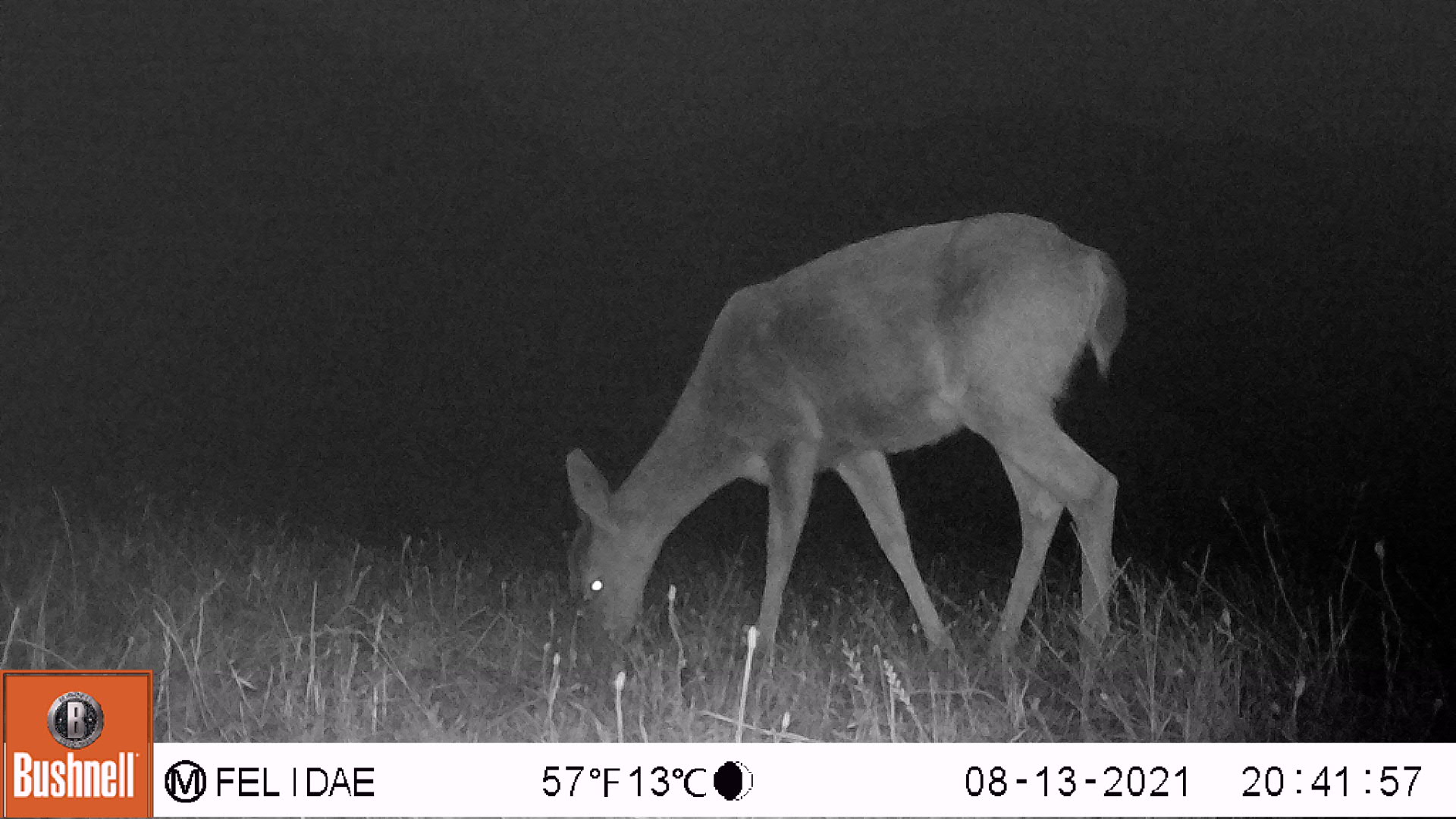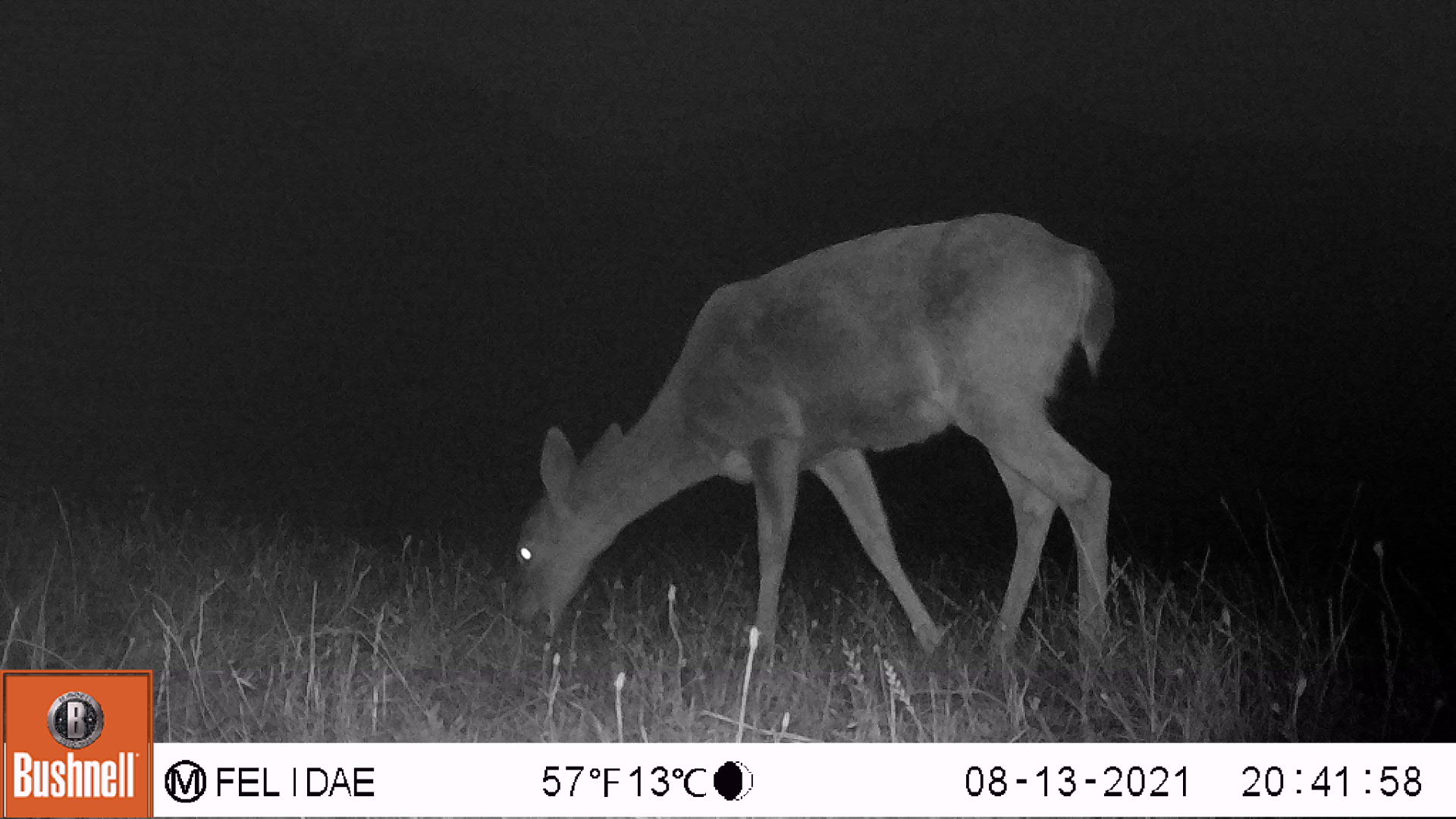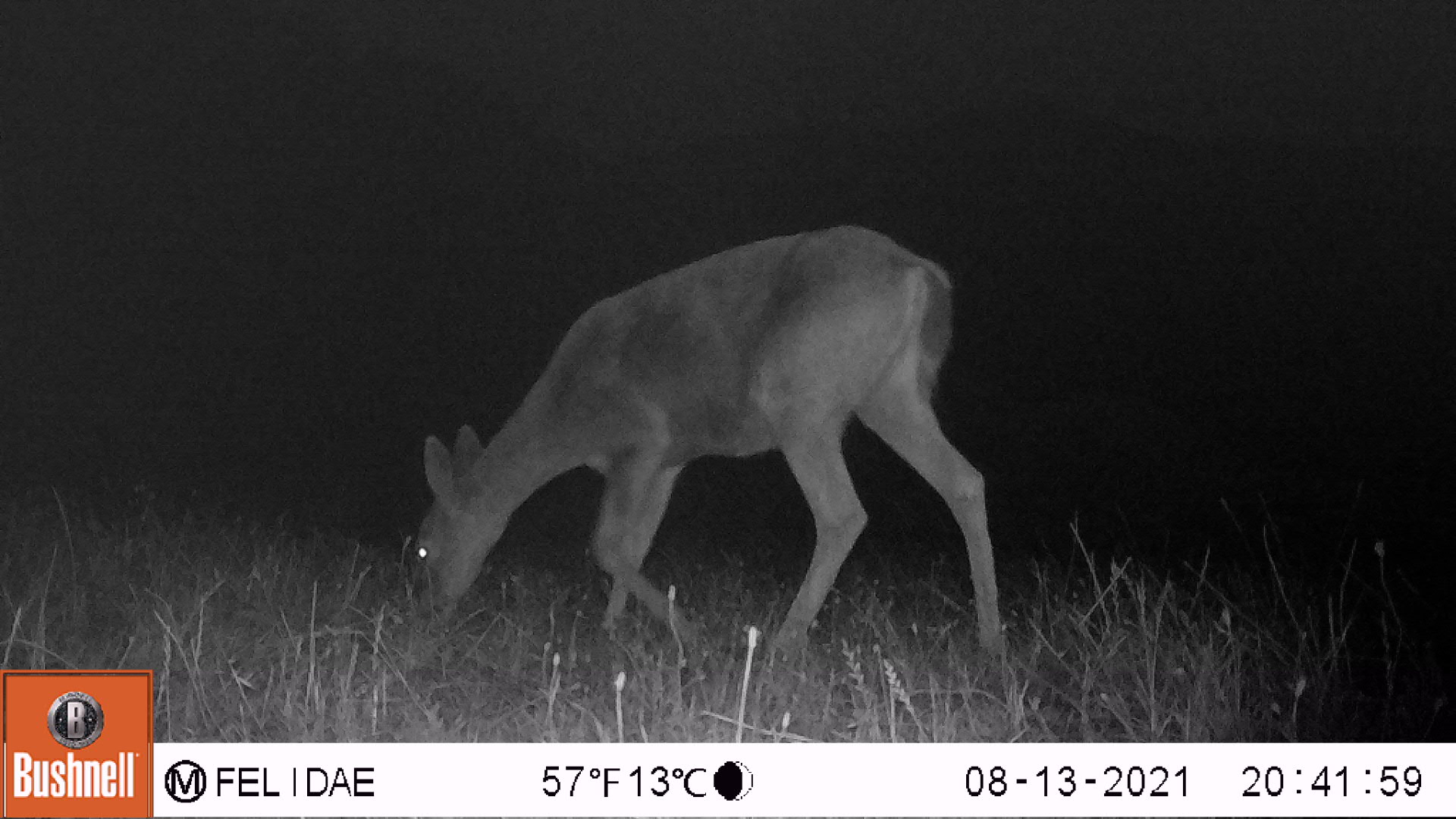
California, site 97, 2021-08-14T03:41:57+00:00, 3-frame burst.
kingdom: Animalia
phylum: Chordata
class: Mammalia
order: Artiodactyla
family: Cervidae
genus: Odocoileus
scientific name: Odocoileus hemionus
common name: mule deer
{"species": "mule deer (Odocoileus hemionus)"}